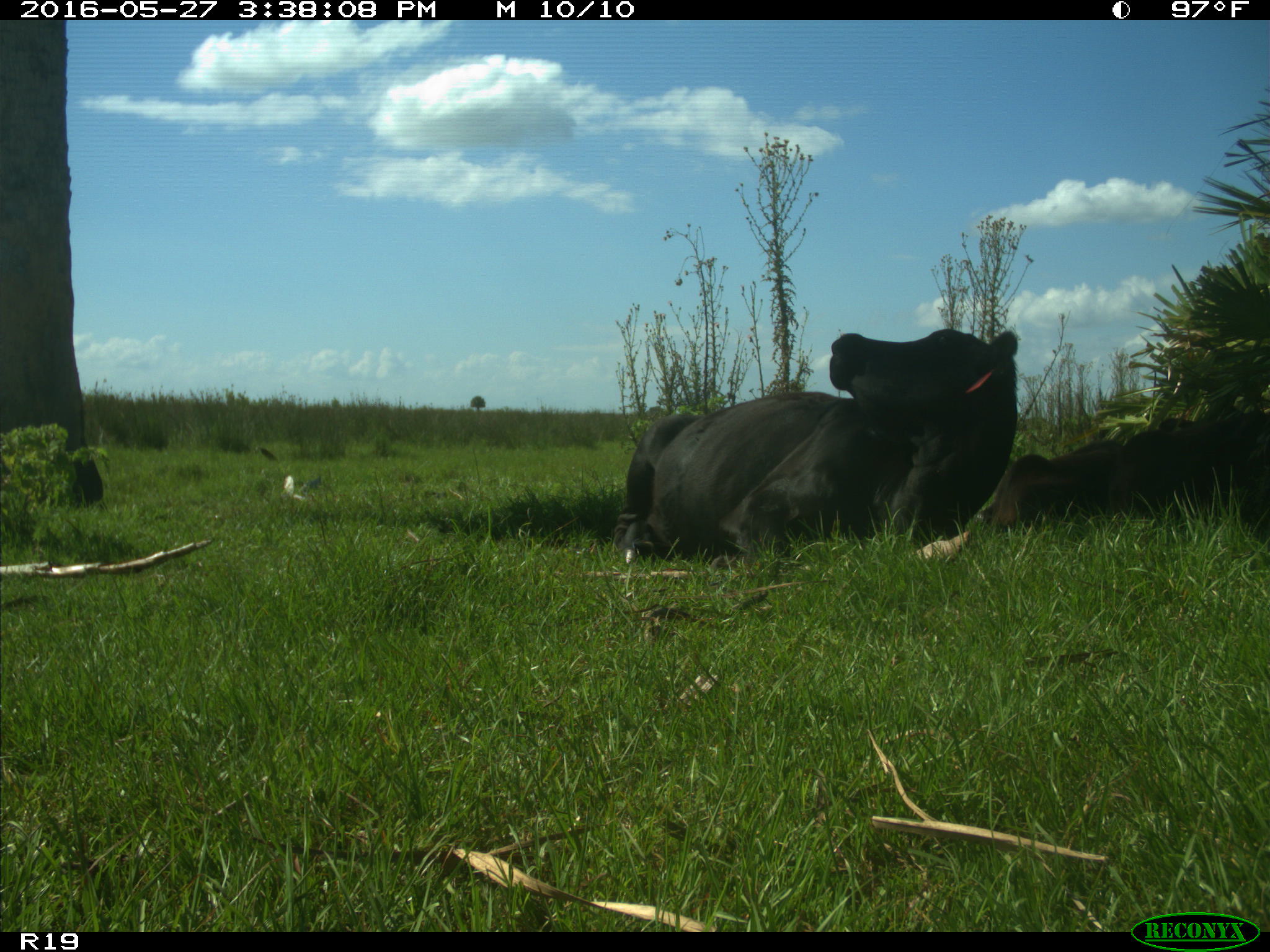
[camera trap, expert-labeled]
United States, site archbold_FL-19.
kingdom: Animalia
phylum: Chordata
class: Mammalia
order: Artiodactyla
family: Bovidae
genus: Bos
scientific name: Bos taurus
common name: domestic cow